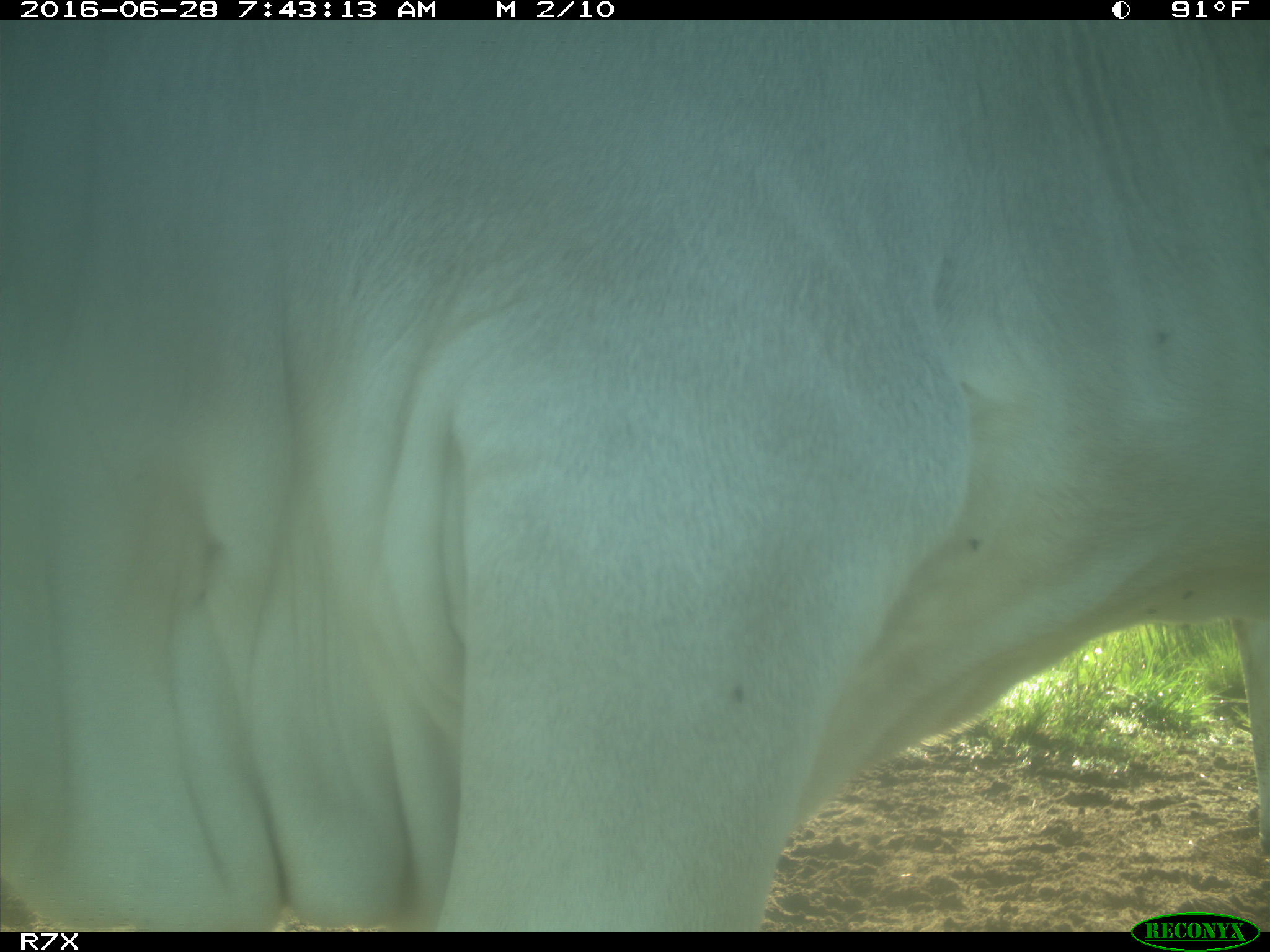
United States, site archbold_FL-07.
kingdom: Animalia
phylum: Chordata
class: Mammalia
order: Artiodactyla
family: Bovidae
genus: Bos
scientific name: Bos taurus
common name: domestic cow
Bos taurus (domestic cow).